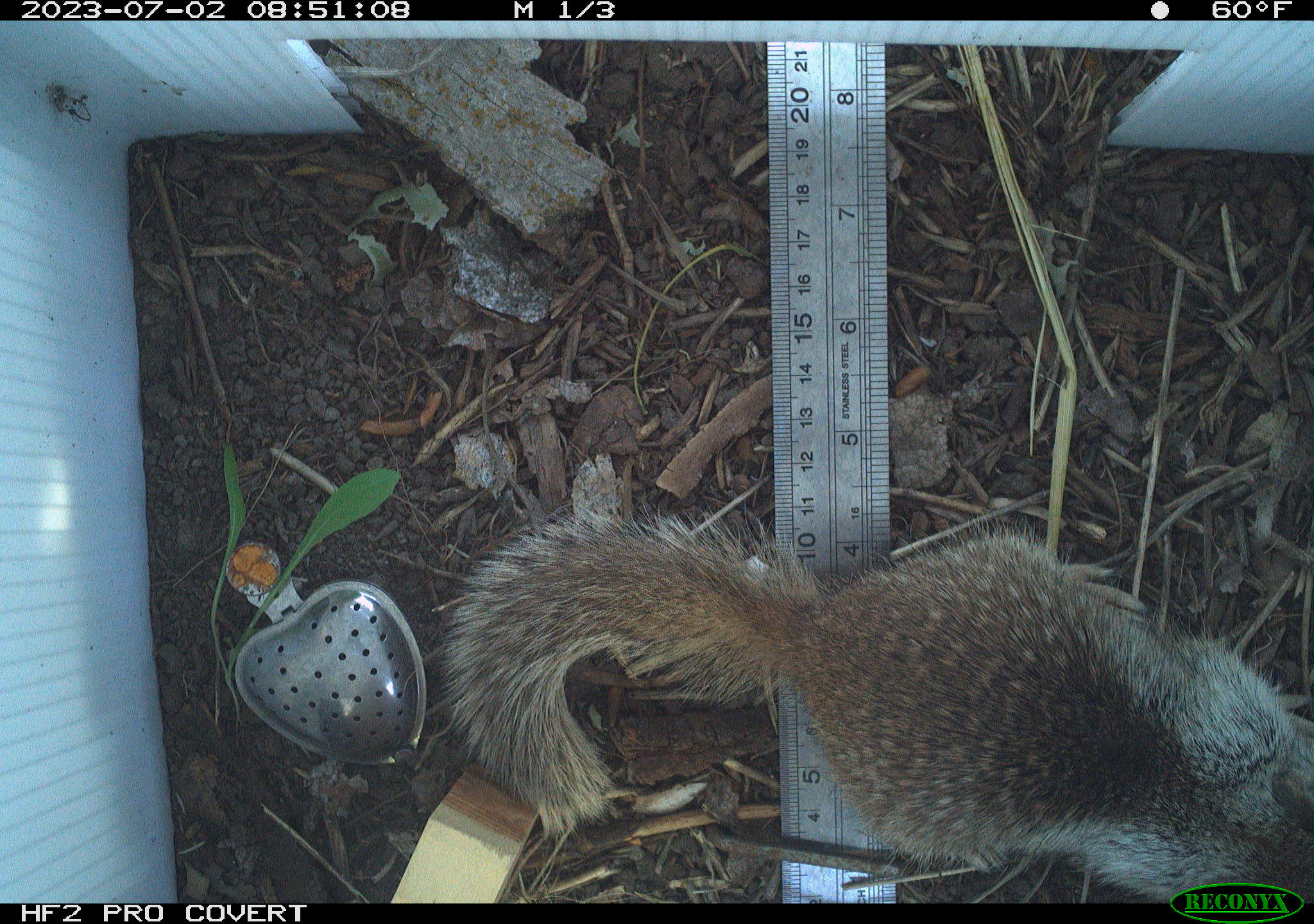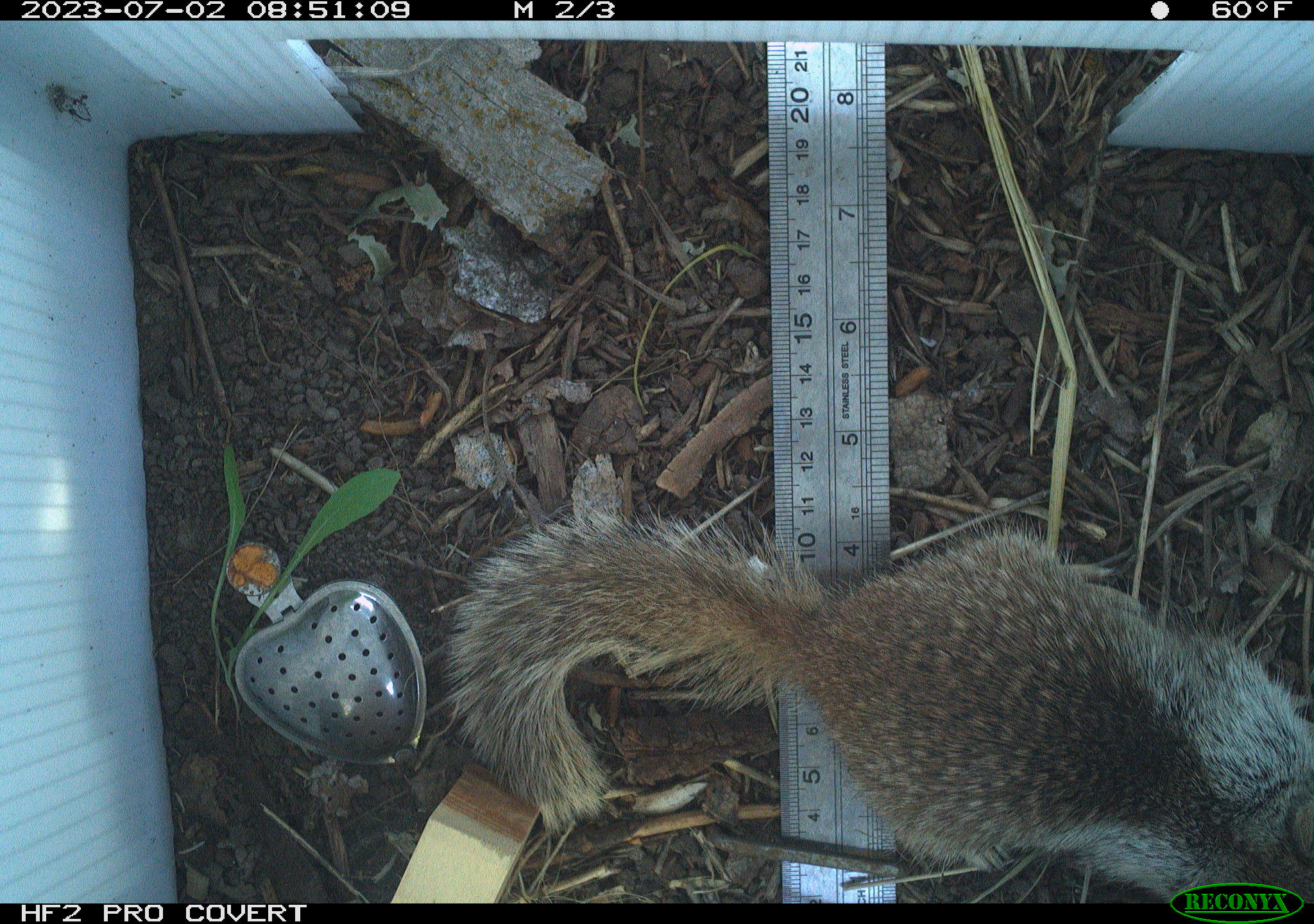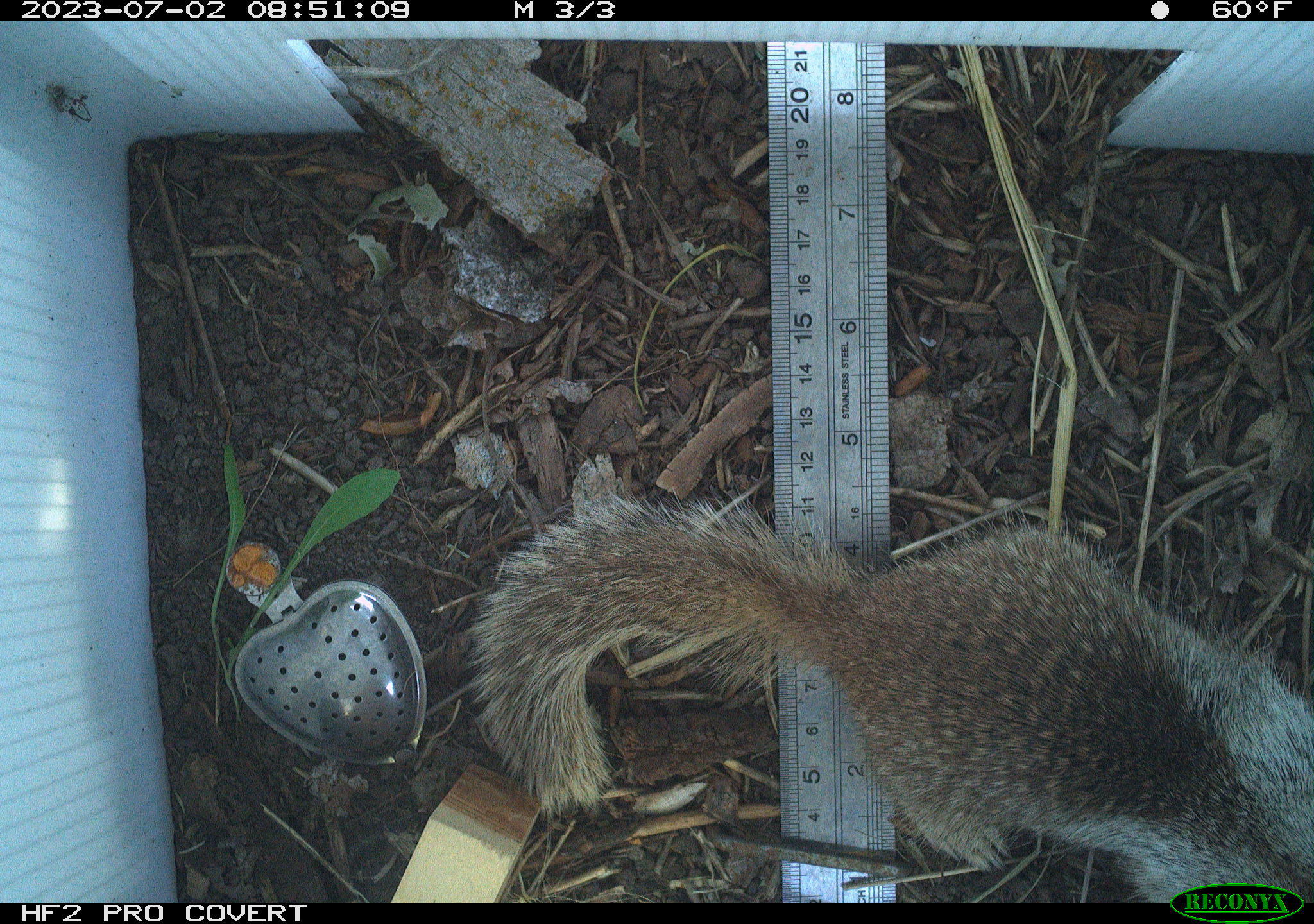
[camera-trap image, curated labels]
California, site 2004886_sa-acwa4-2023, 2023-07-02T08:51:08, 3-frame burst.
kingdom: Animalia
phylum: Chordata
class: Mammalia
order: Rodentia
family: Sciuridae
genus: Otospermophilus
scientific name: Otospermophilus beecheyi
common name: california ground squirrel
California ground squirrel (Otospermophilus beecheyi).